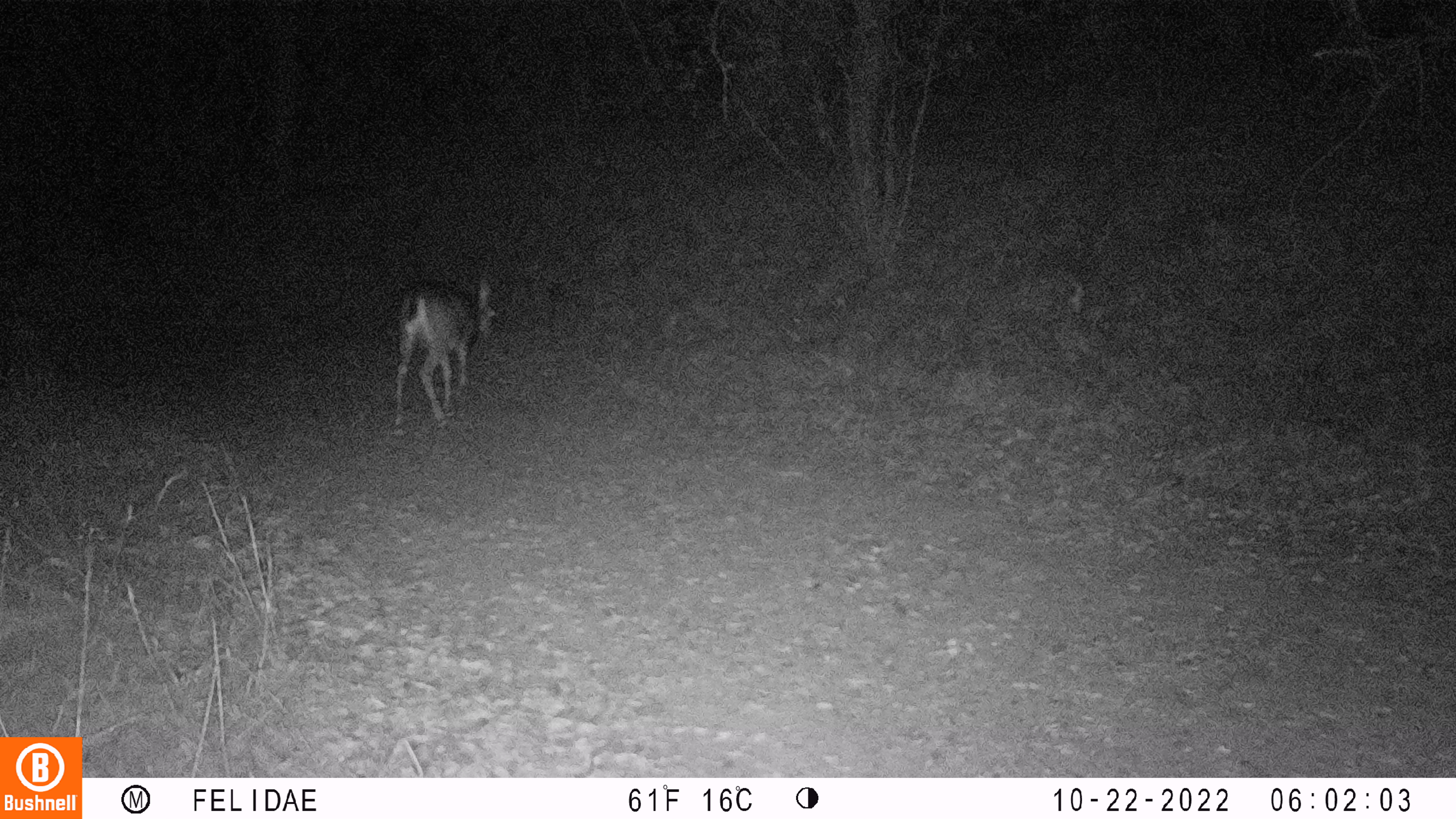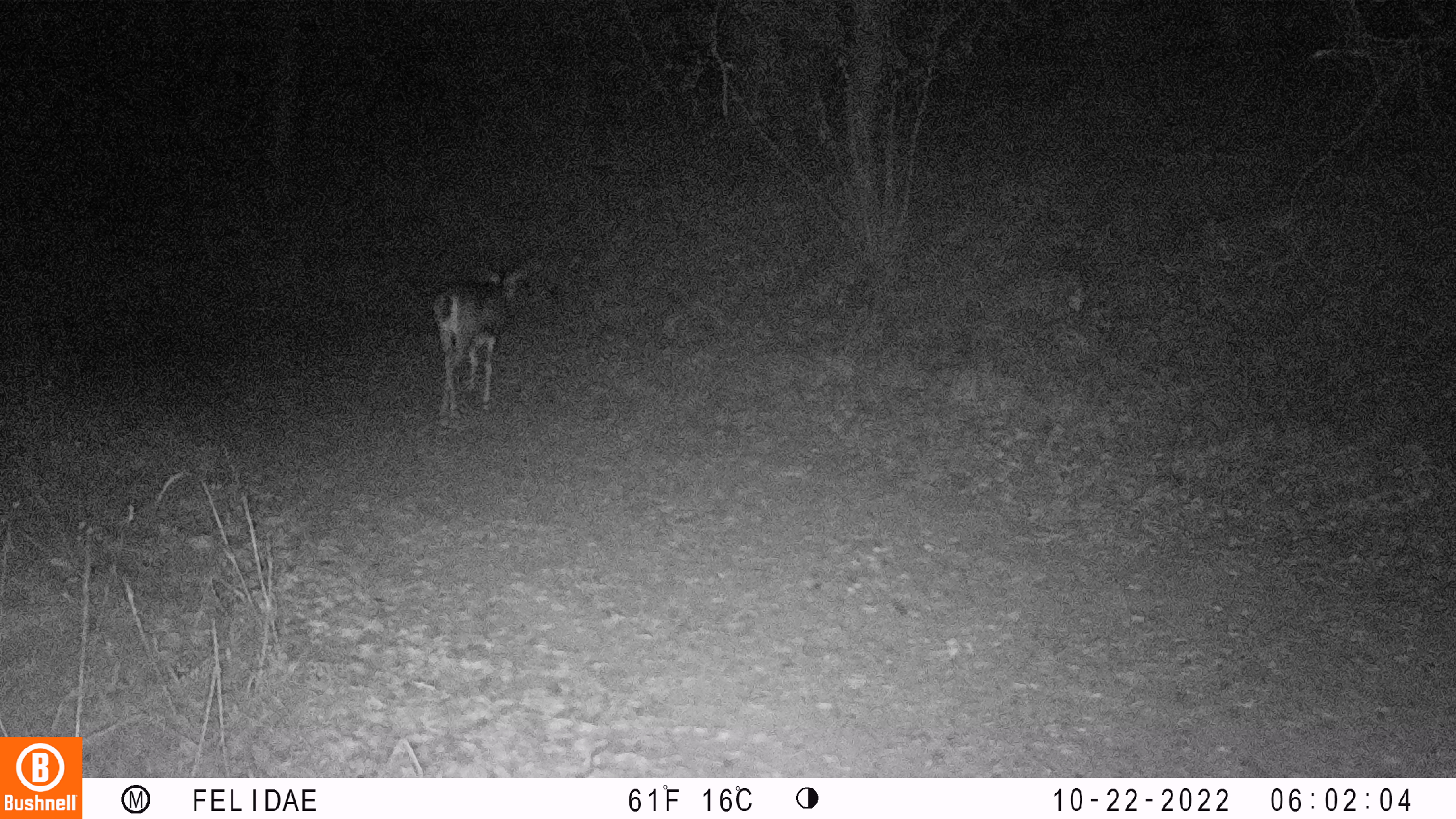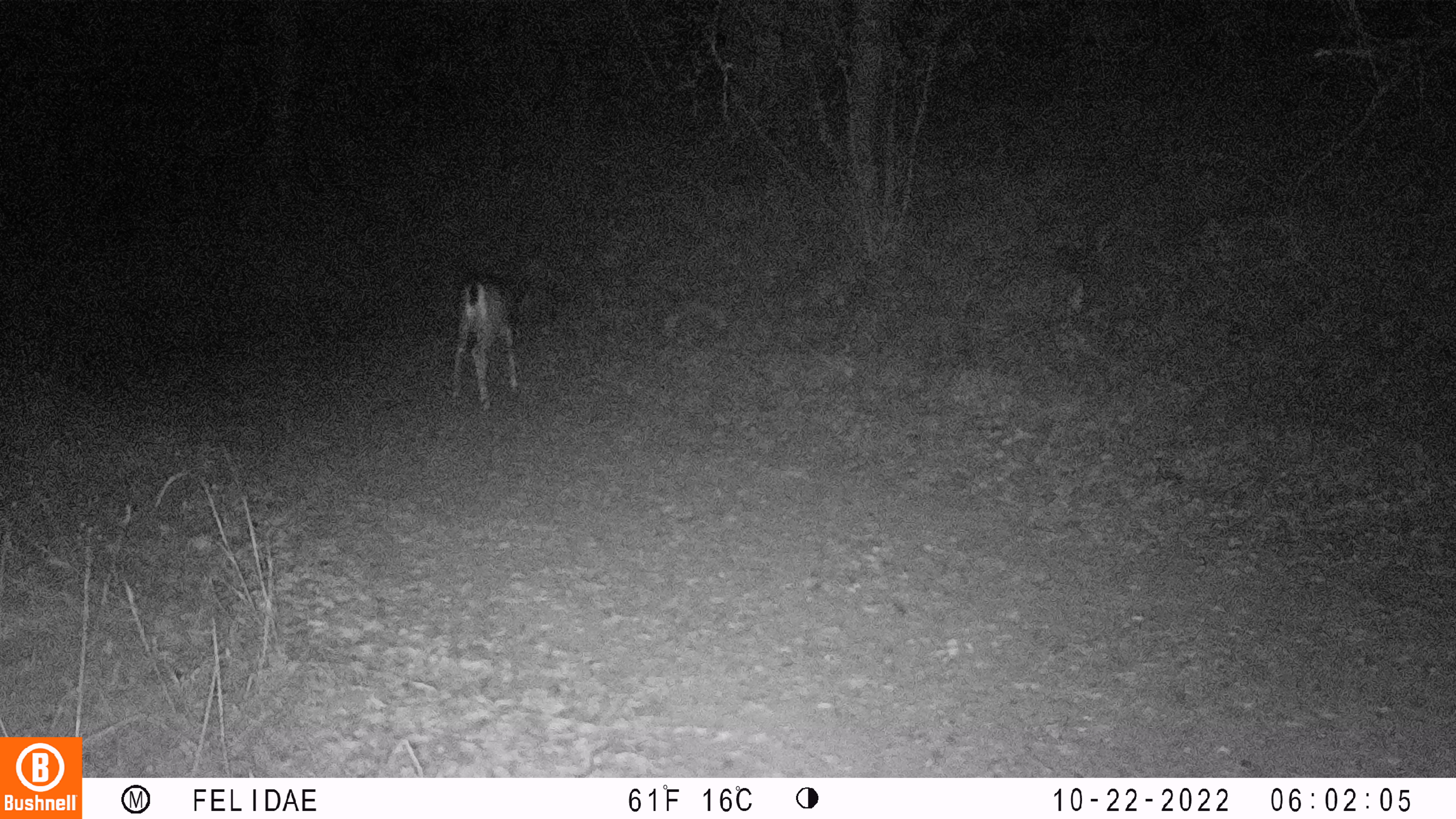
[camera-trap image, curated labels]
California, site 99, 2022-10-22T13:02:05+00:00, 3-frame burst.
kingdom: Animalia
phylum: Chordata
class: Mammalia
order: Artiodactyla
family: Cervidae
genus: Odocoileus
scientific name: Odocoileus hemionus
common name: mule deer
Mule deer (Odocoileus hemionus).